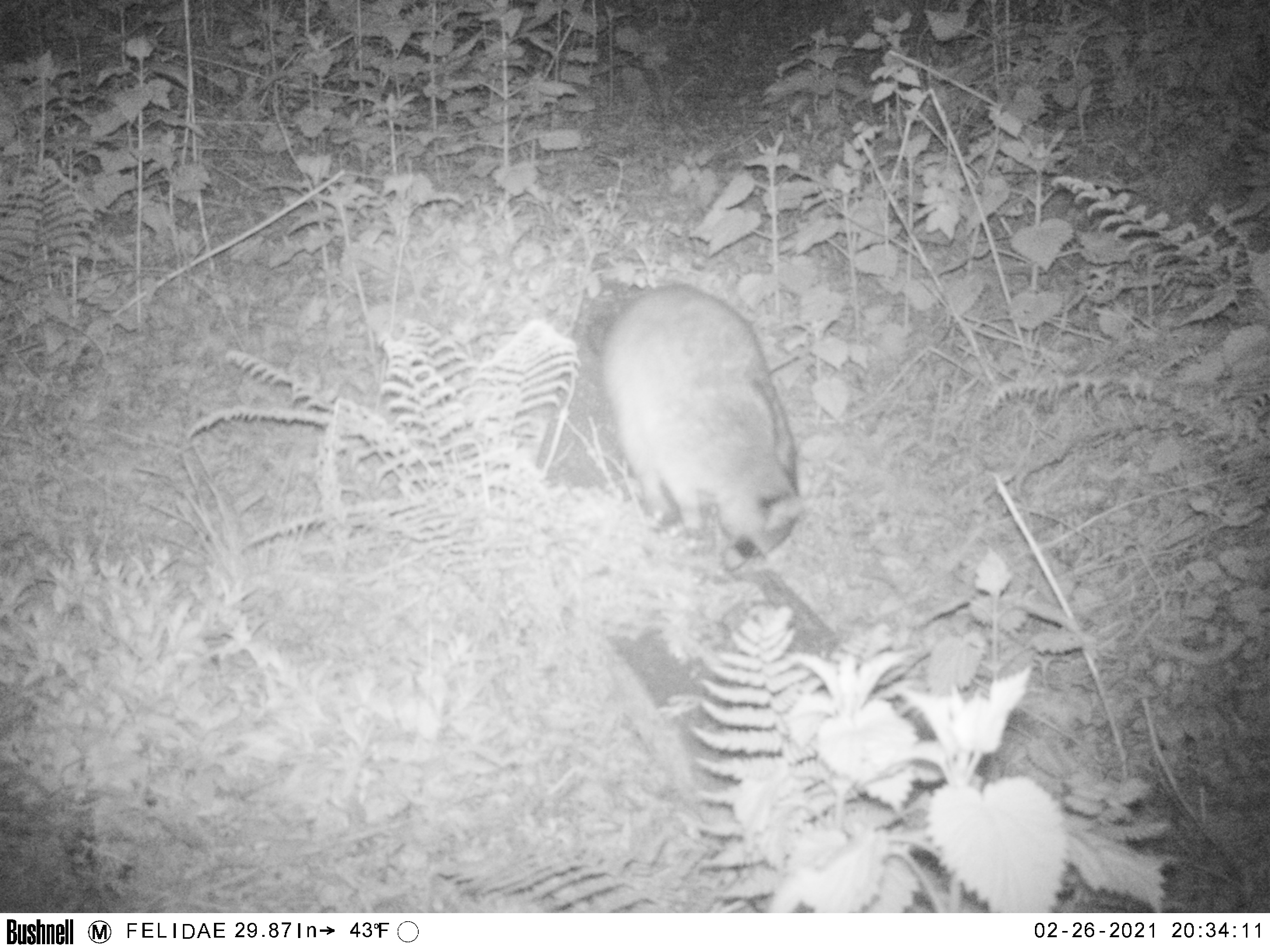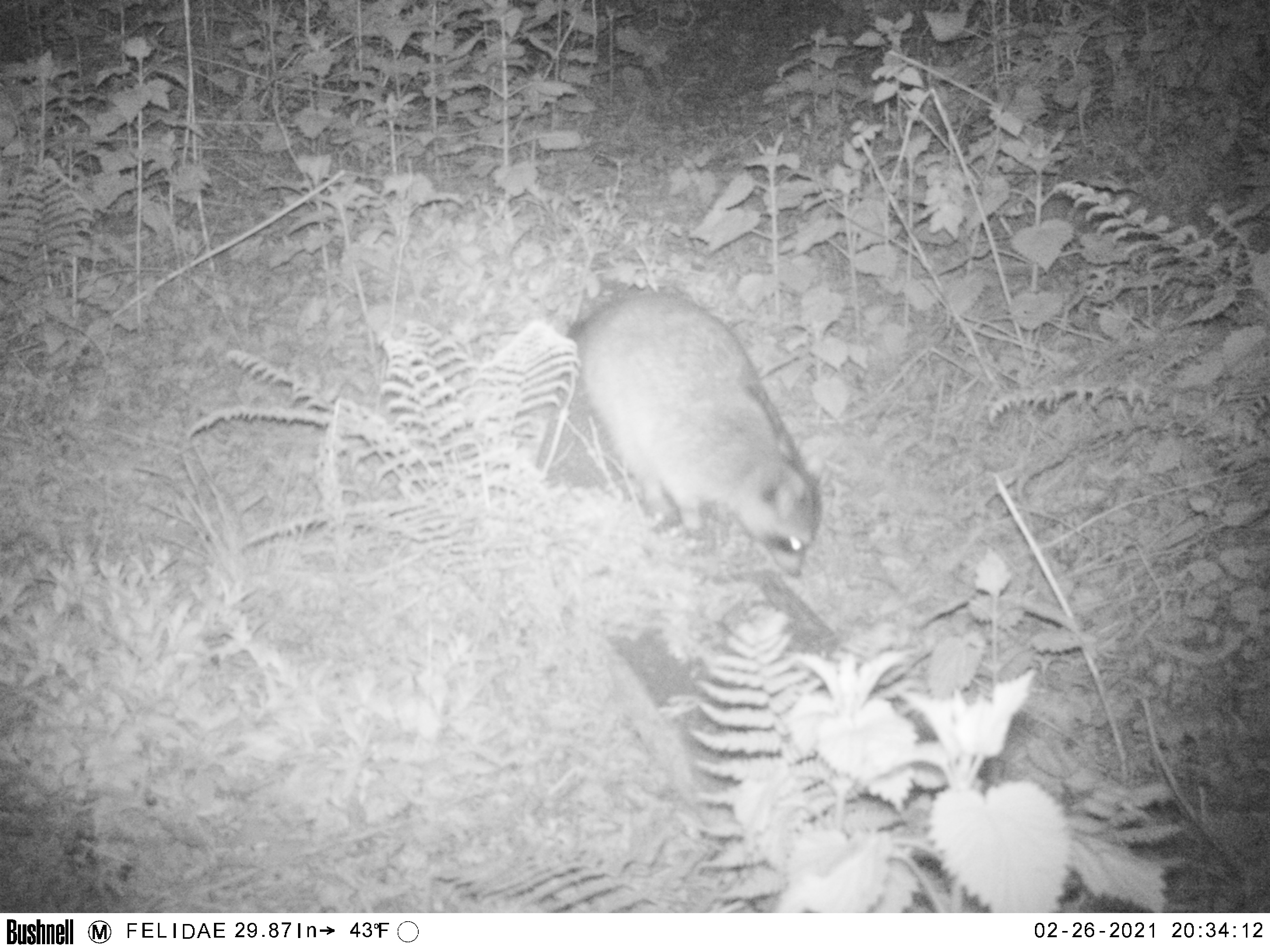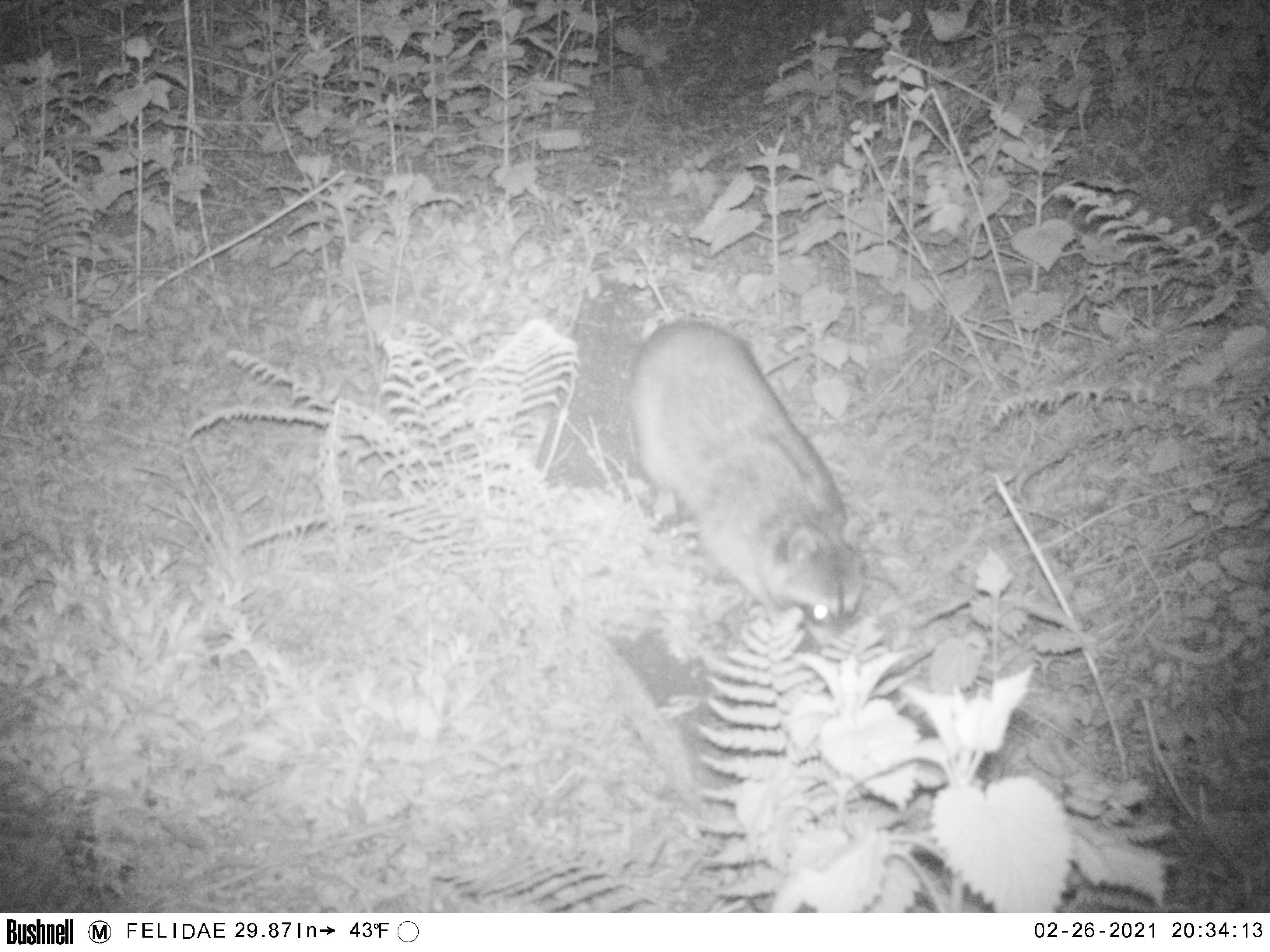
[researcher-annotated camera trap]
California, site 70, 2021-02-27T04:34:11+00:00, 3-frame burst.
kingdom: Animalia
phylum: Chordata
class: Mammalia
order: Carnivora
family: Procyonidae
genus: Procyon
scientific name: Procyon lotor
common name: raccoon